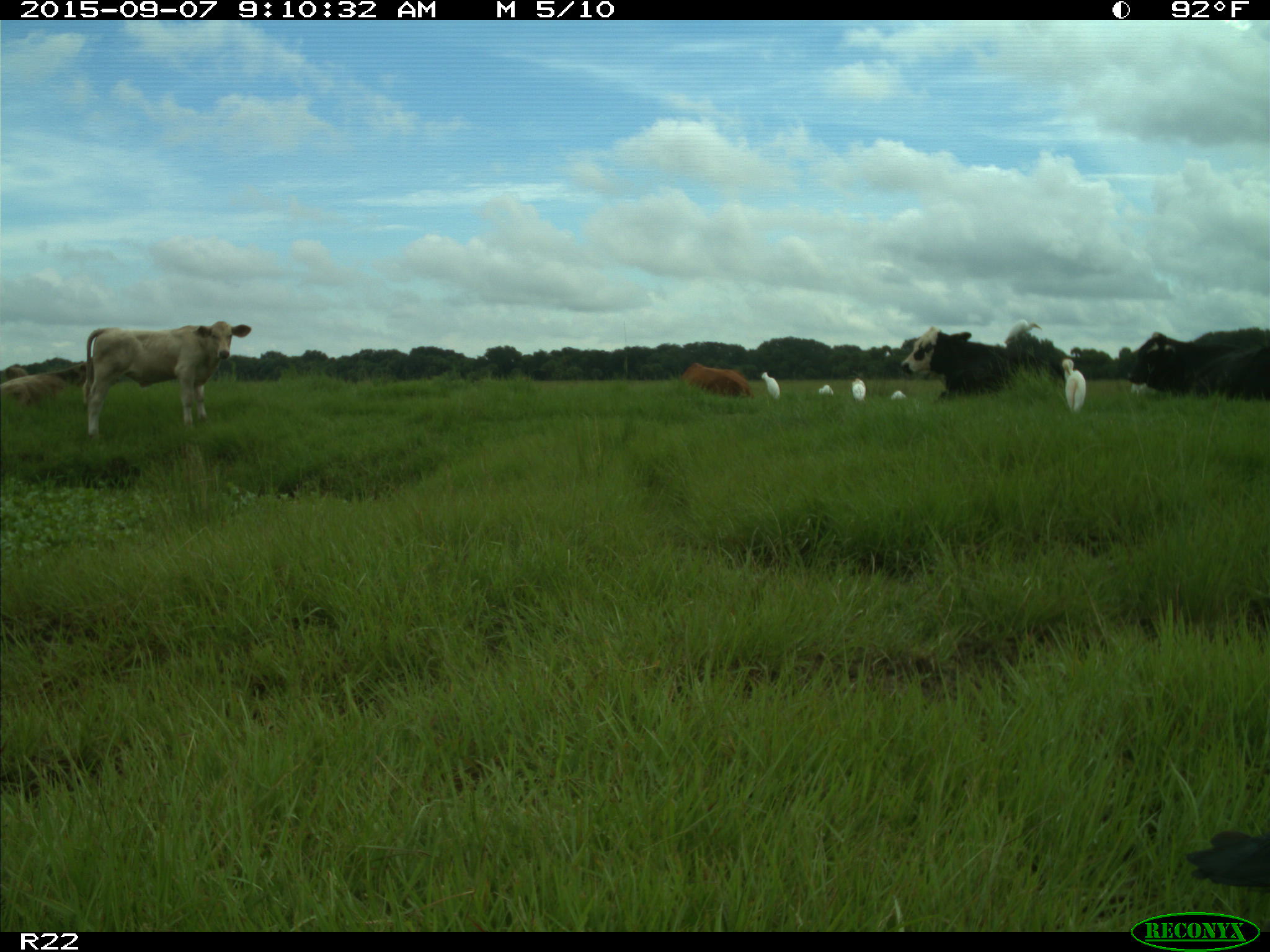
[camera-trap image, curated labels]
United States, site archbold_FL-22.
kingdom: Animalia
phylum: Chordata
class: Mammalia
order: Artiodactyla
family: Bovidae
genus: Bos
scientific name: Bos taurus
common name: domestic cow